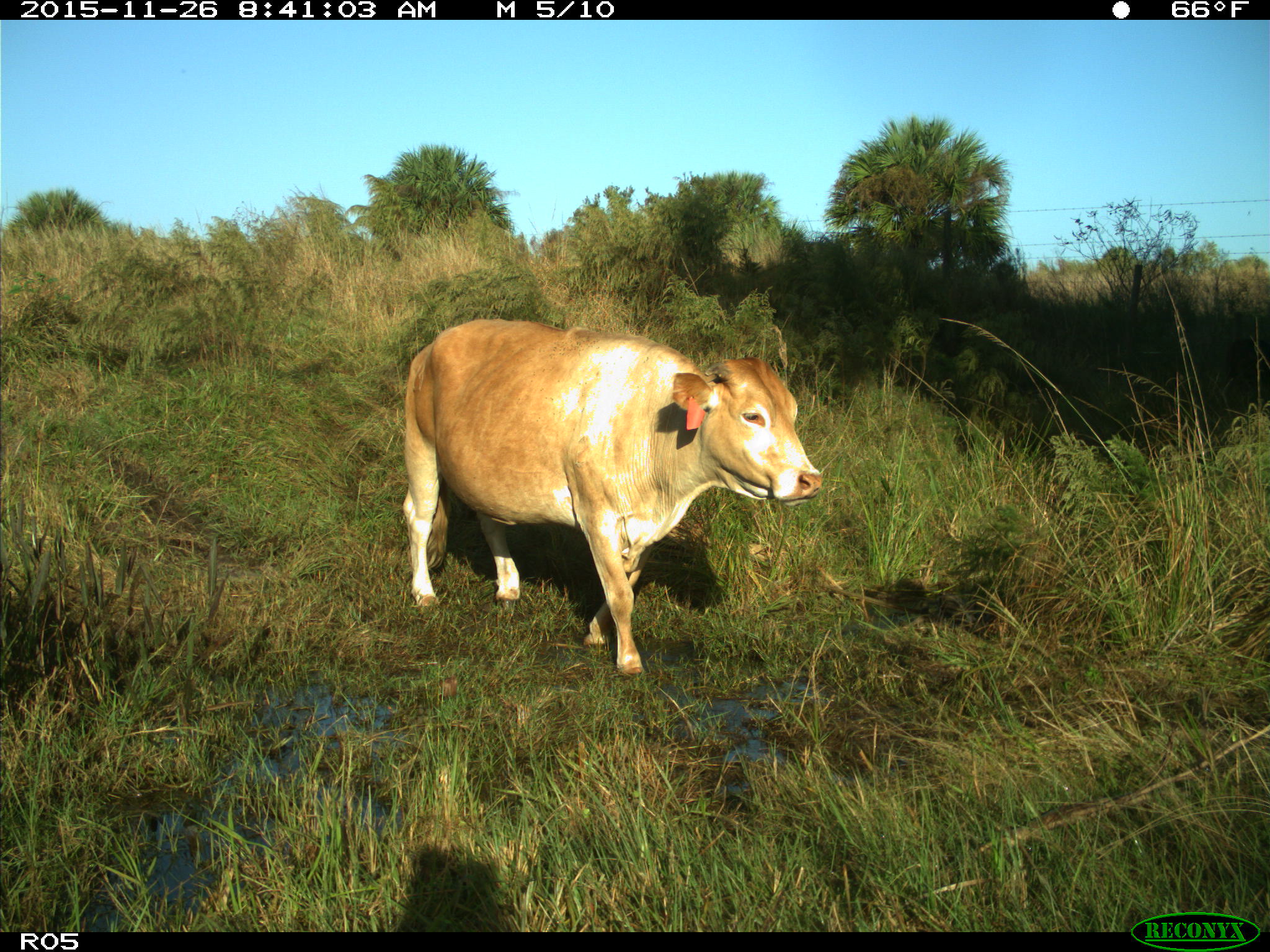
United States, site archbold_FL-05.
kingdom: Animalia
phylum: Chordata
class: Mammalia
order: Artiodactyla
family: Bovidae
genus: Bos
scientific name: Bos taurus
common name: domestic cow